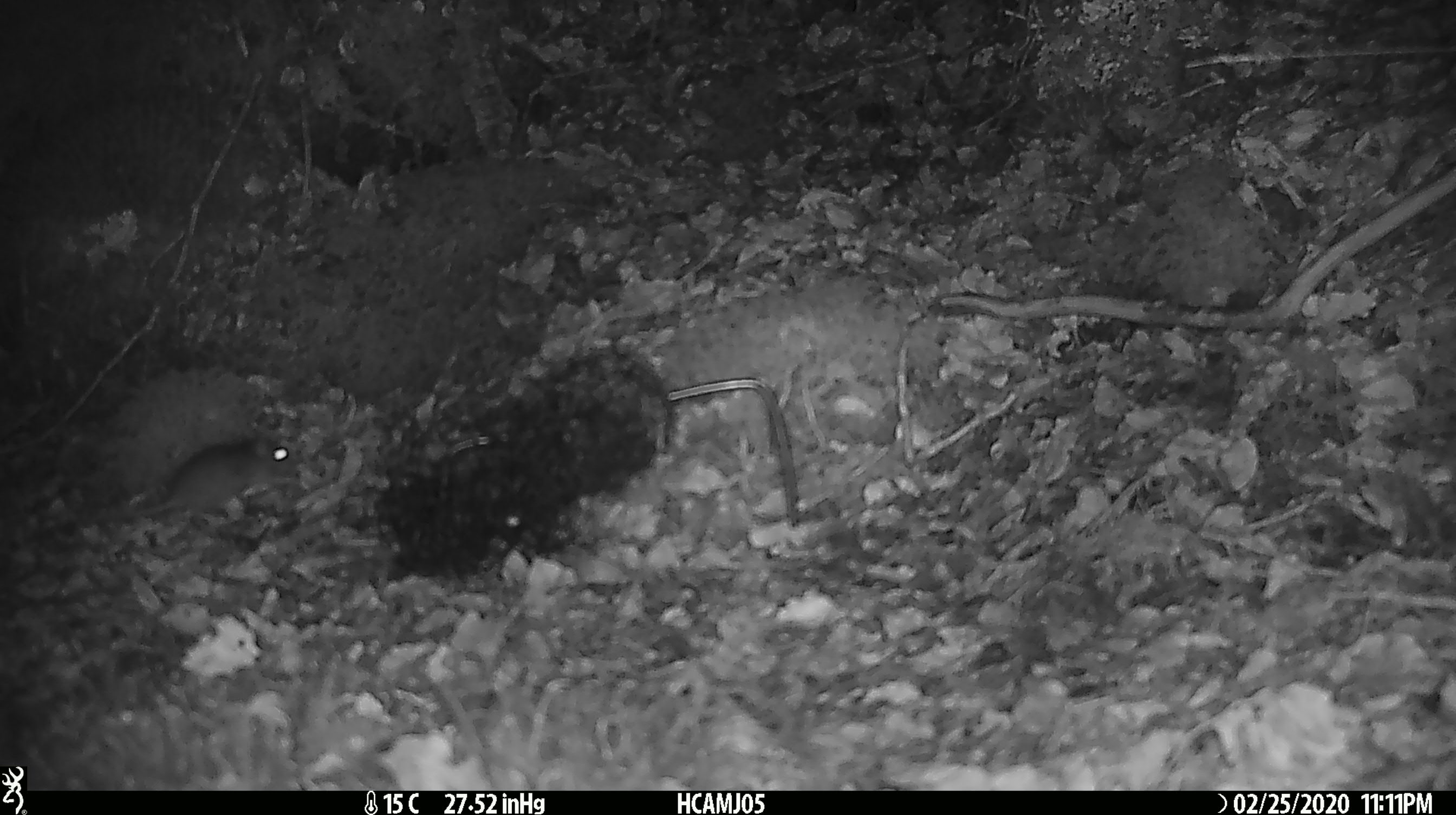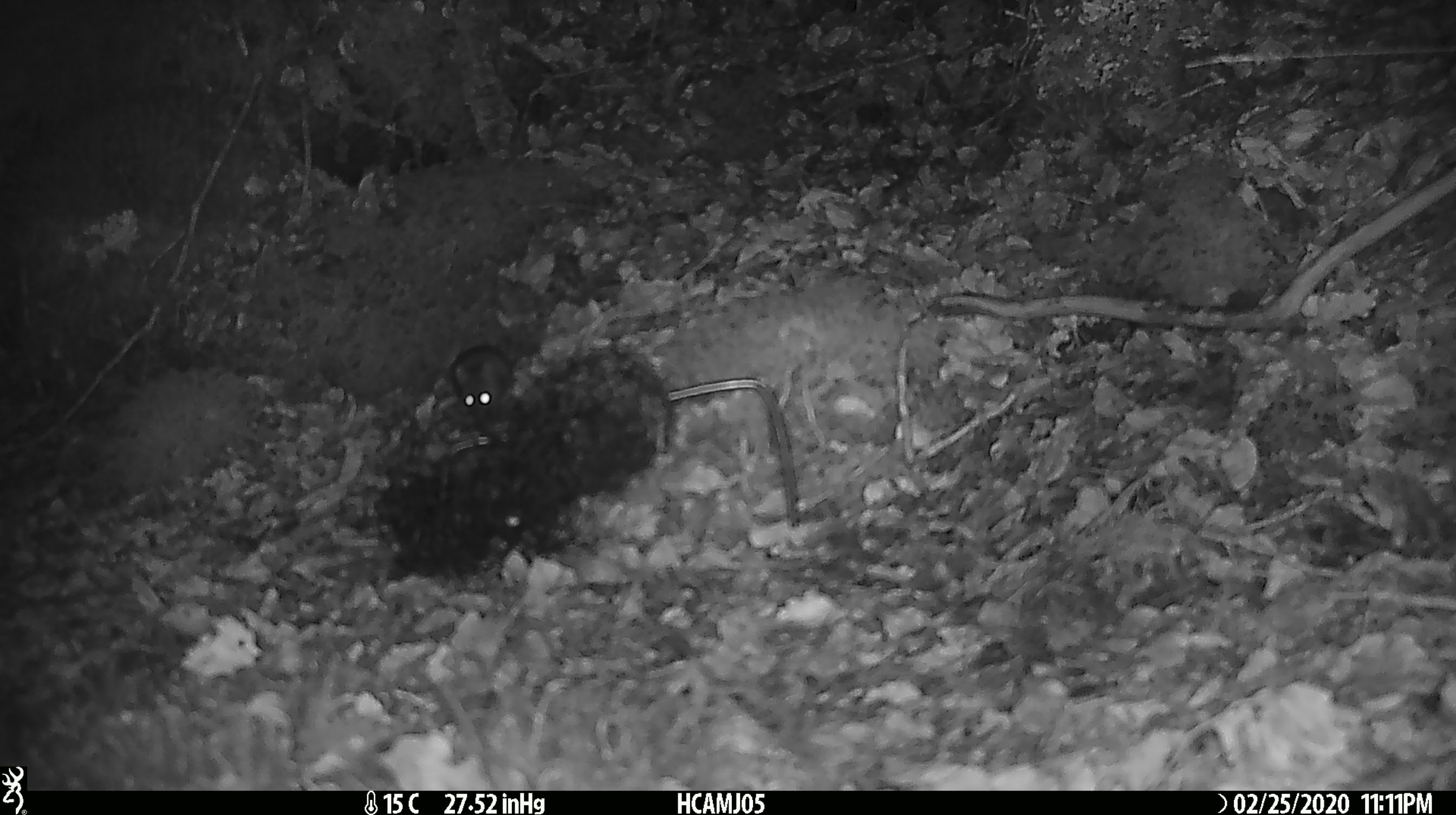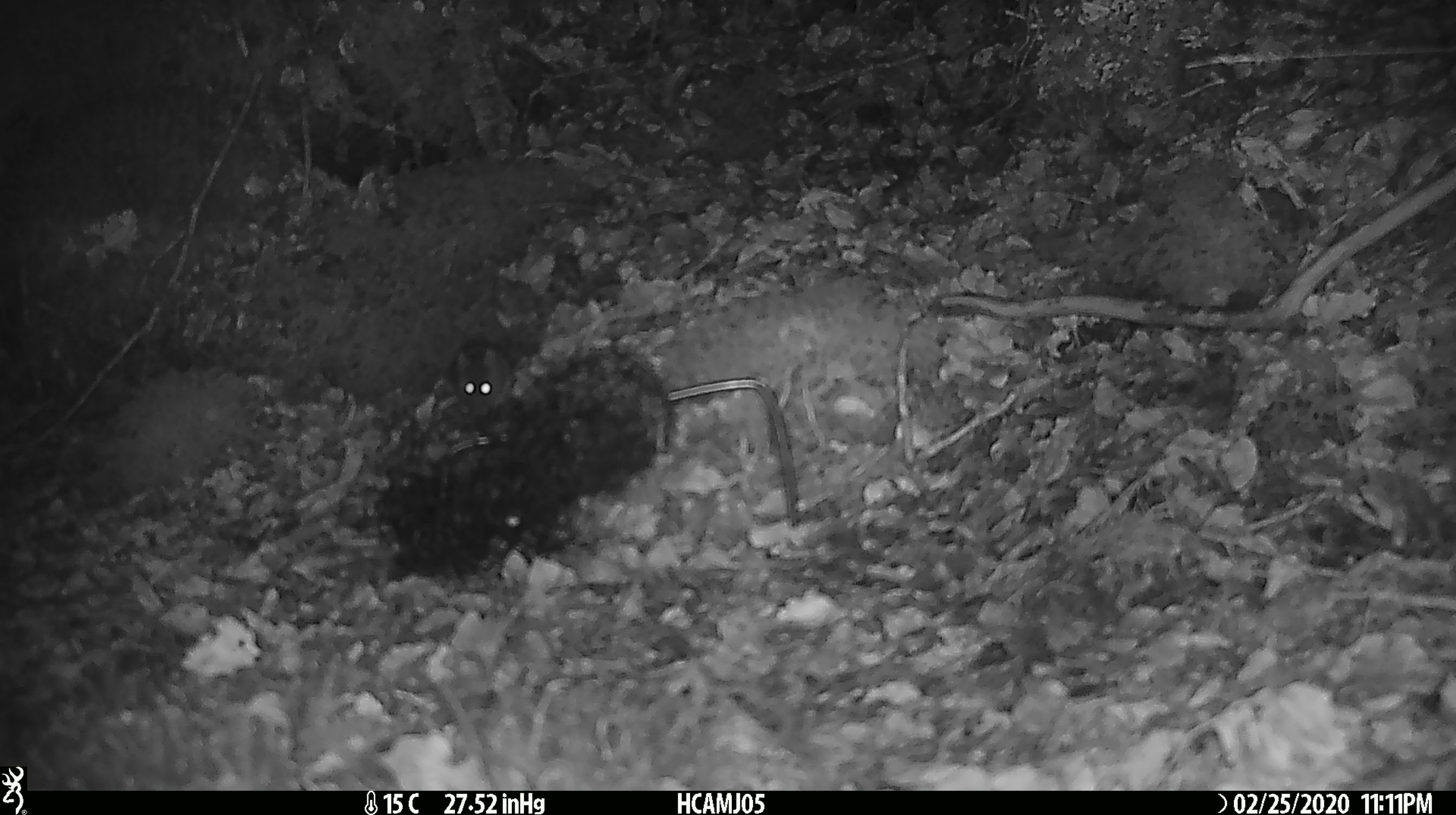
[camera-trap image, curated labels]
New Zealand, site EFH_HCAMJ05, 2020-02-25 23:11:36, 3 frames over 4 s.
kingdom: Animalia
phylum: Chordata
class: Mammalia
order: Rodentia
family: Muridae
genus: Mus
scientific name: Mus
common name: mouse